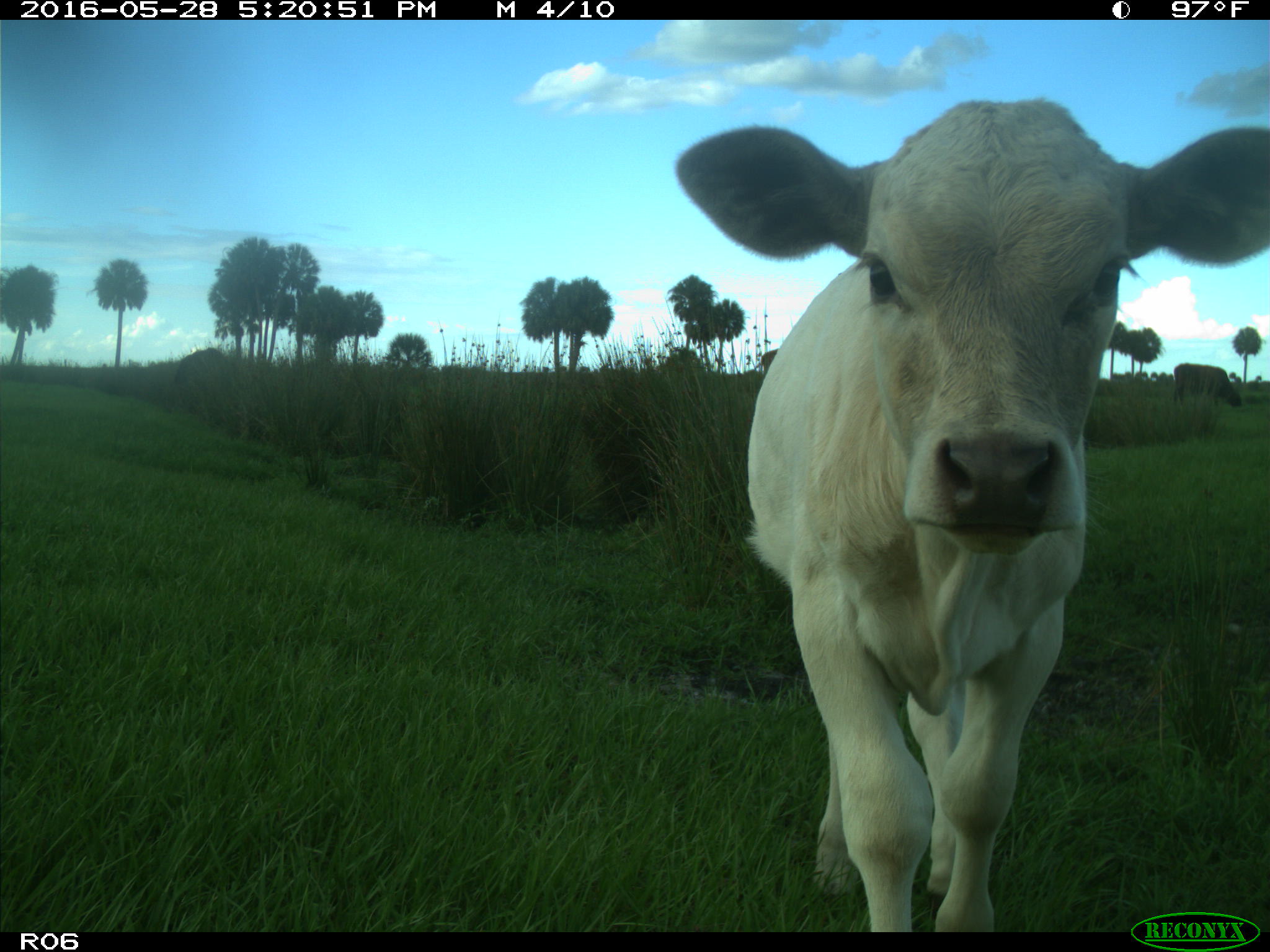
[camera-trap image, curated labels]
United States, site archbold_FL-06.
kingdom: Animalia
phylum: Chordata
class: Mammalia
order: Artiodactyla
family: Bovidae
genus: Bos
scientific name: Bos taurus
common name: domestic cow